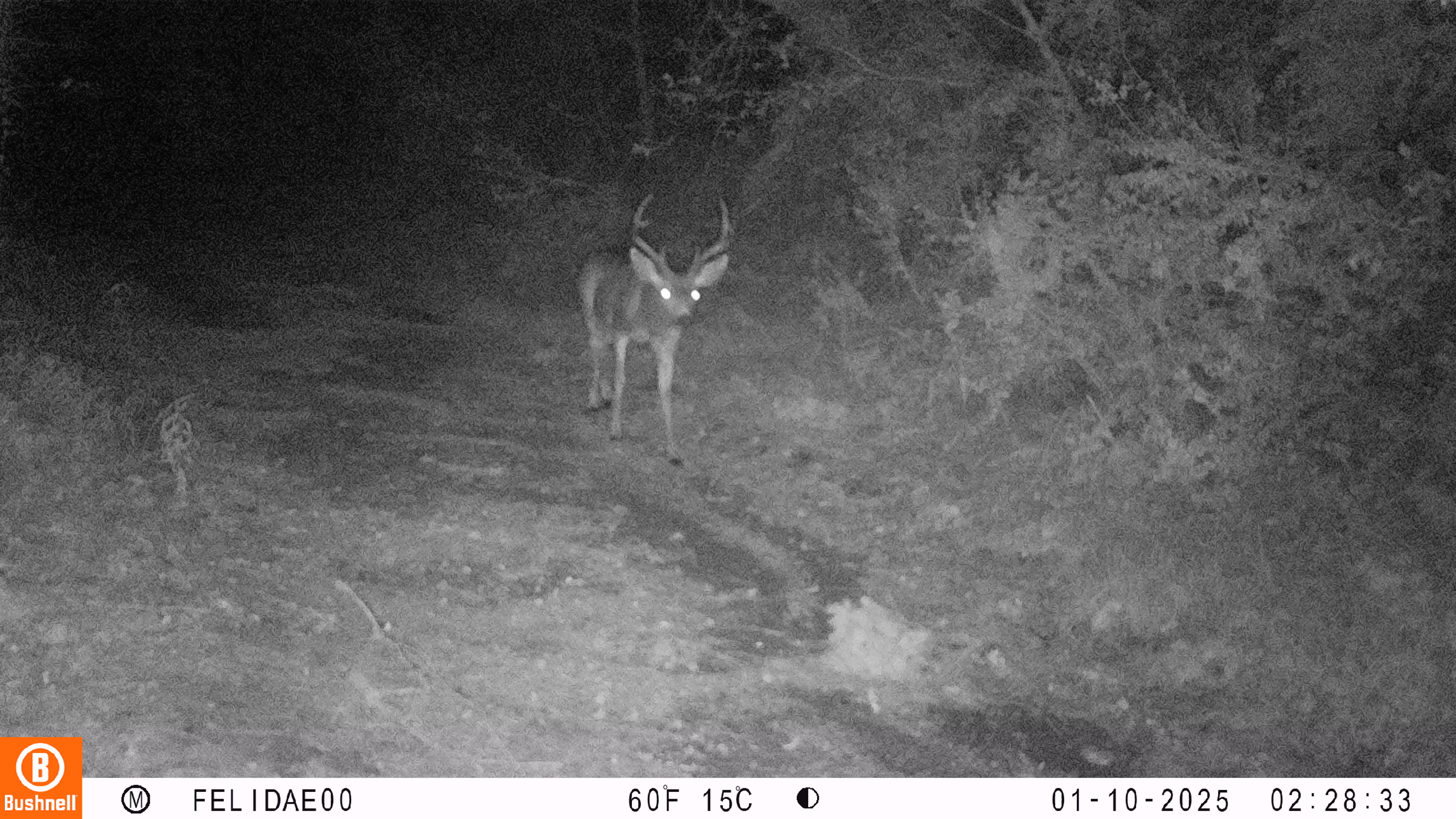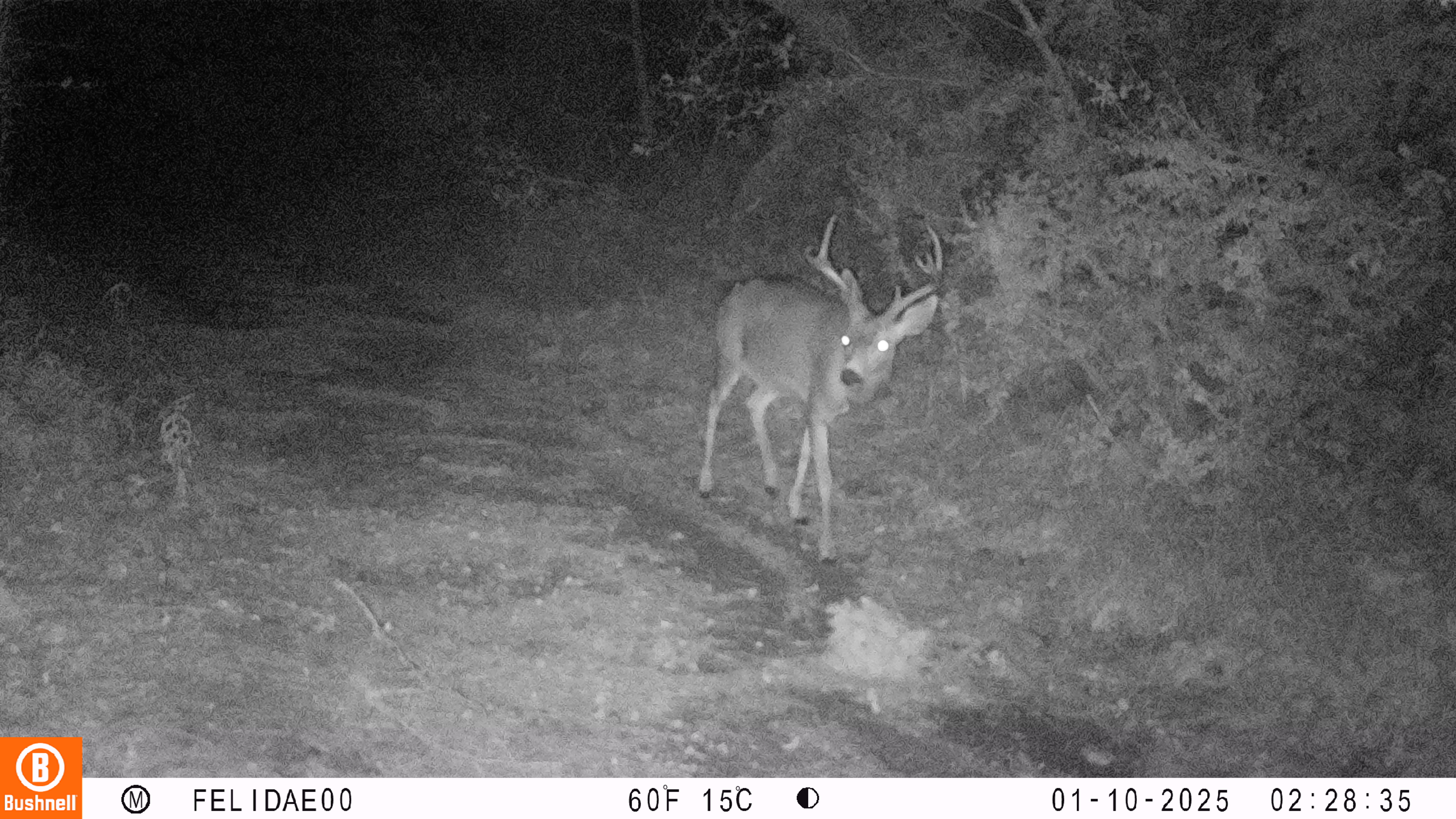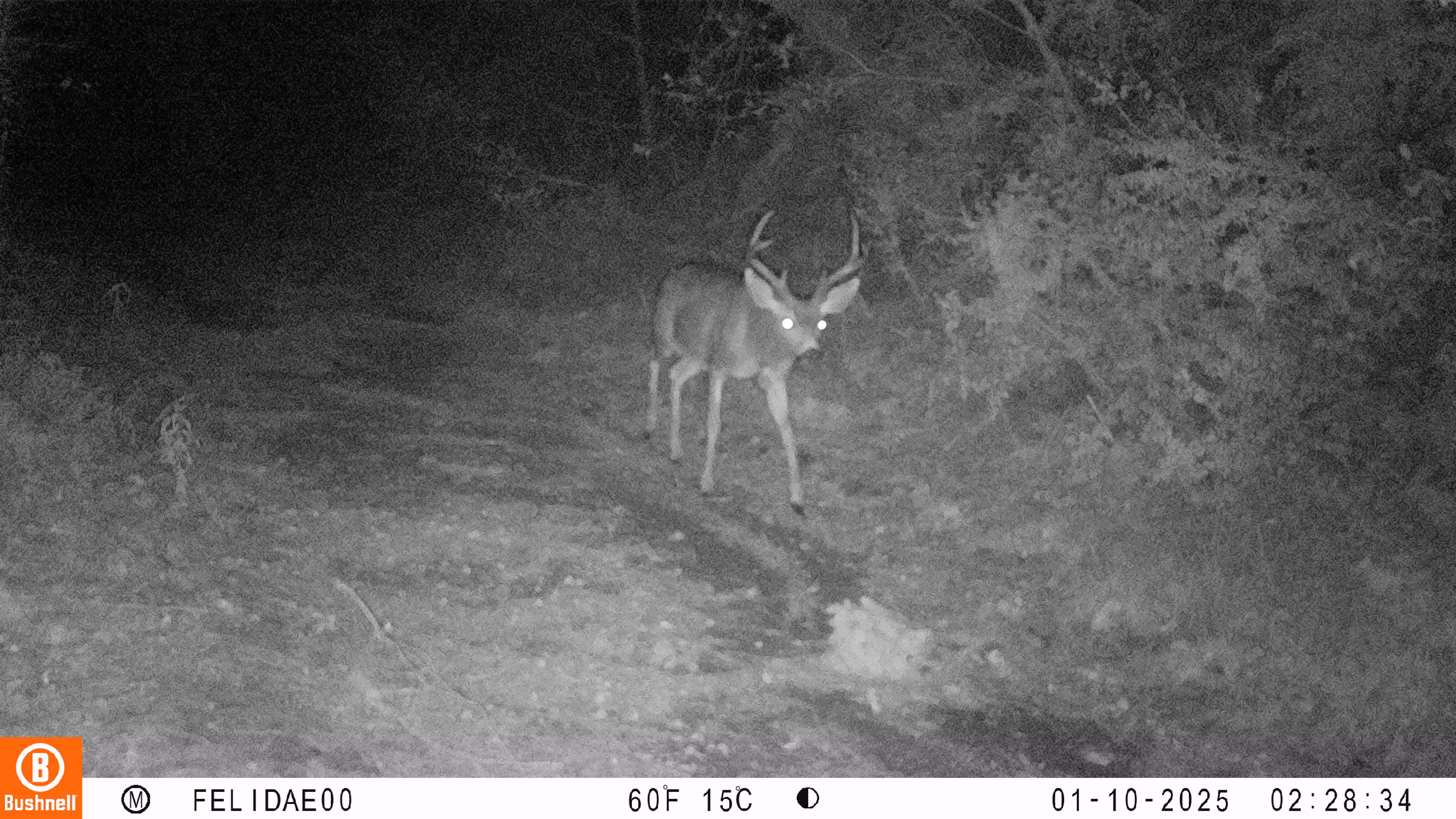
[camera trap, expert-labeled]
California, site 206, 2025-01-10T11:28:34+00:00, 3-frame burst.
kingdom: Animalia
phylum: Chordata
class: Mammalia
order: Artiodactyla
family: Cervidae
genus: Odocoileus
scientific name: Odocoileus hemionus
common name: mule deer